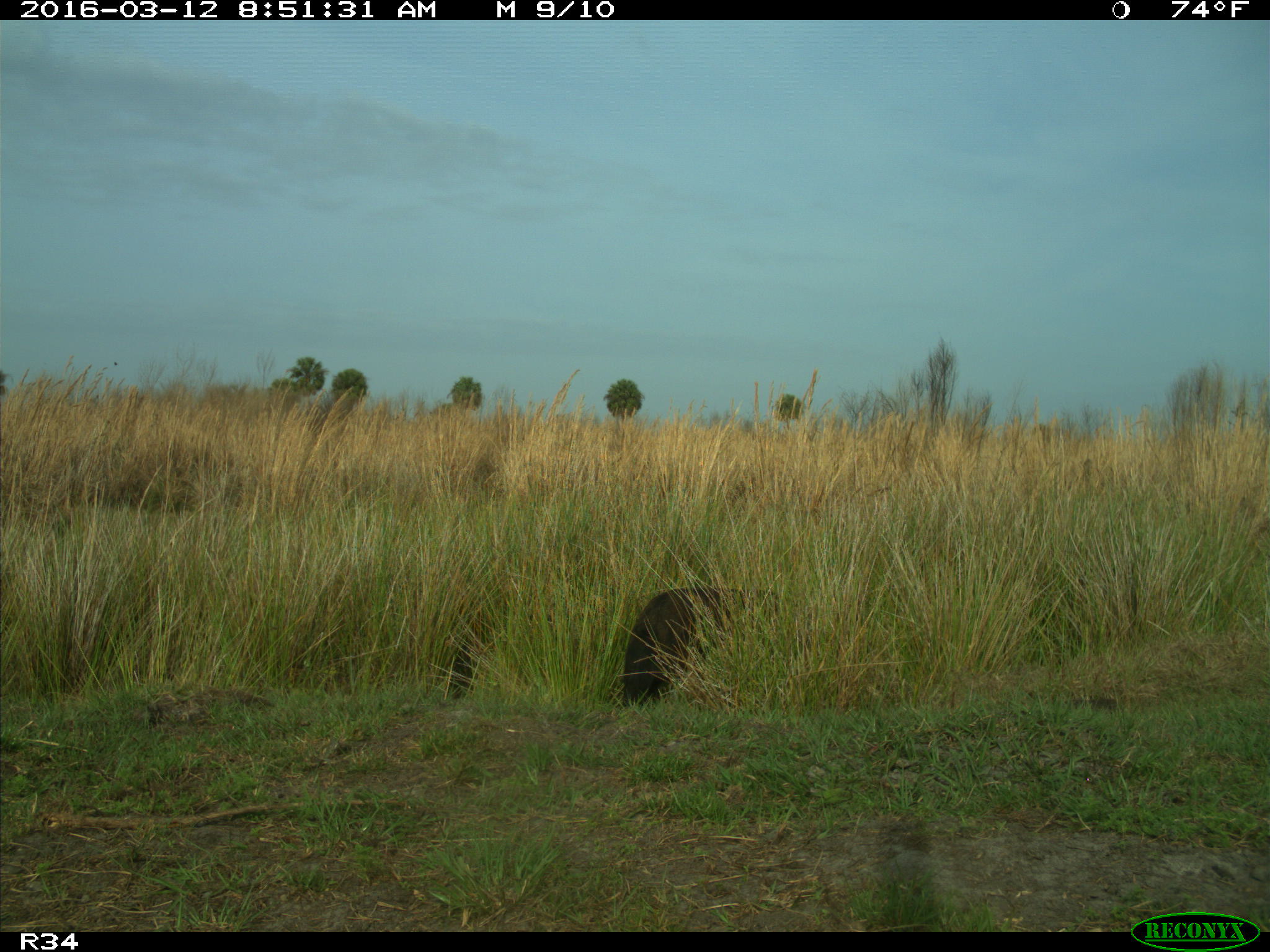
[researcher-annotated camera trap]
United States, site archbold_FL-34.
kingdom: Animalia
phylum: Chordata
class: Mammalia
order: Artiodactyla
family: Suidae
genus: Sus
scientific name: Sus scrofa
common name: wild boar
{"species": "Sus scrofa (wild boar)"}